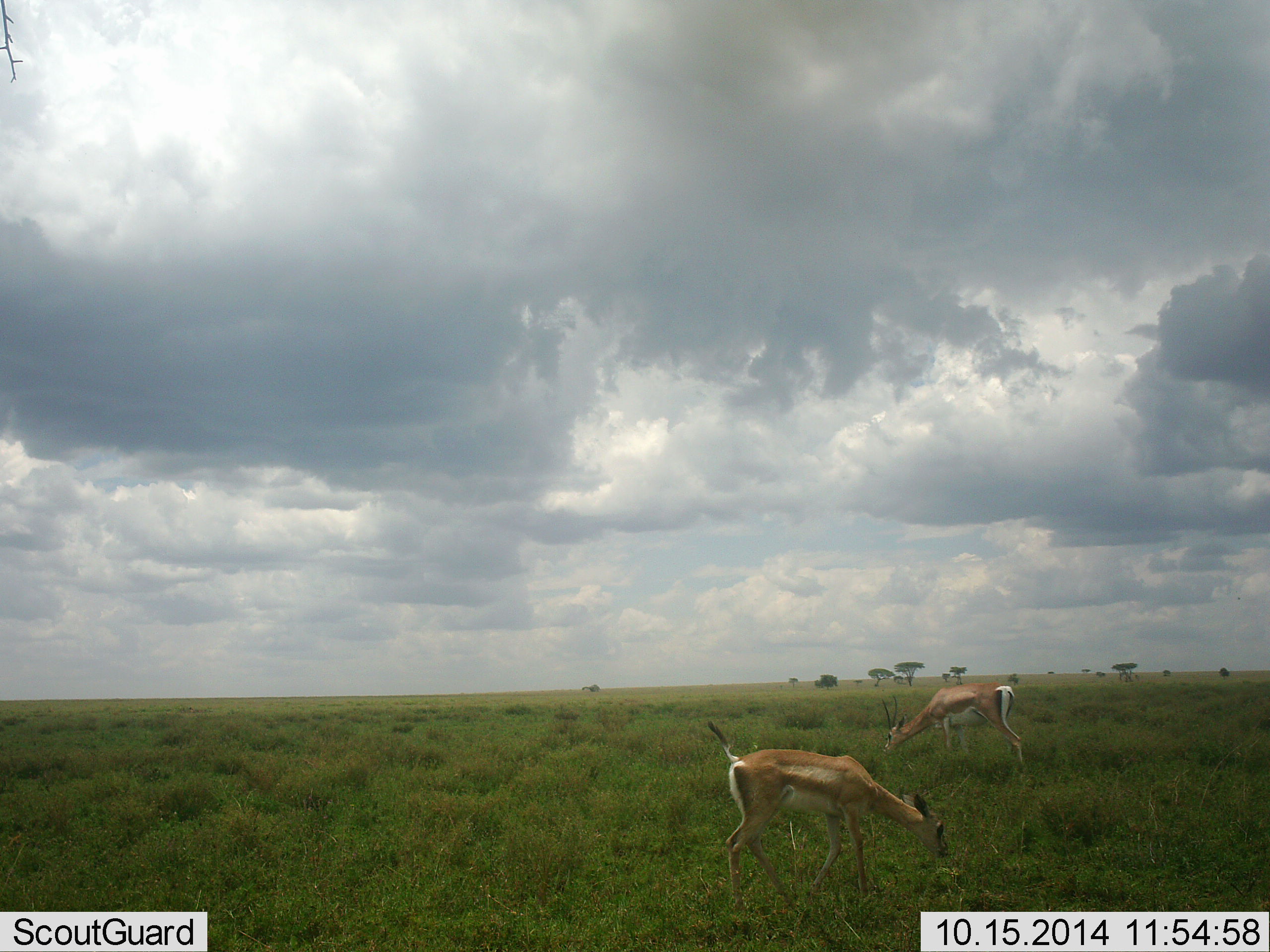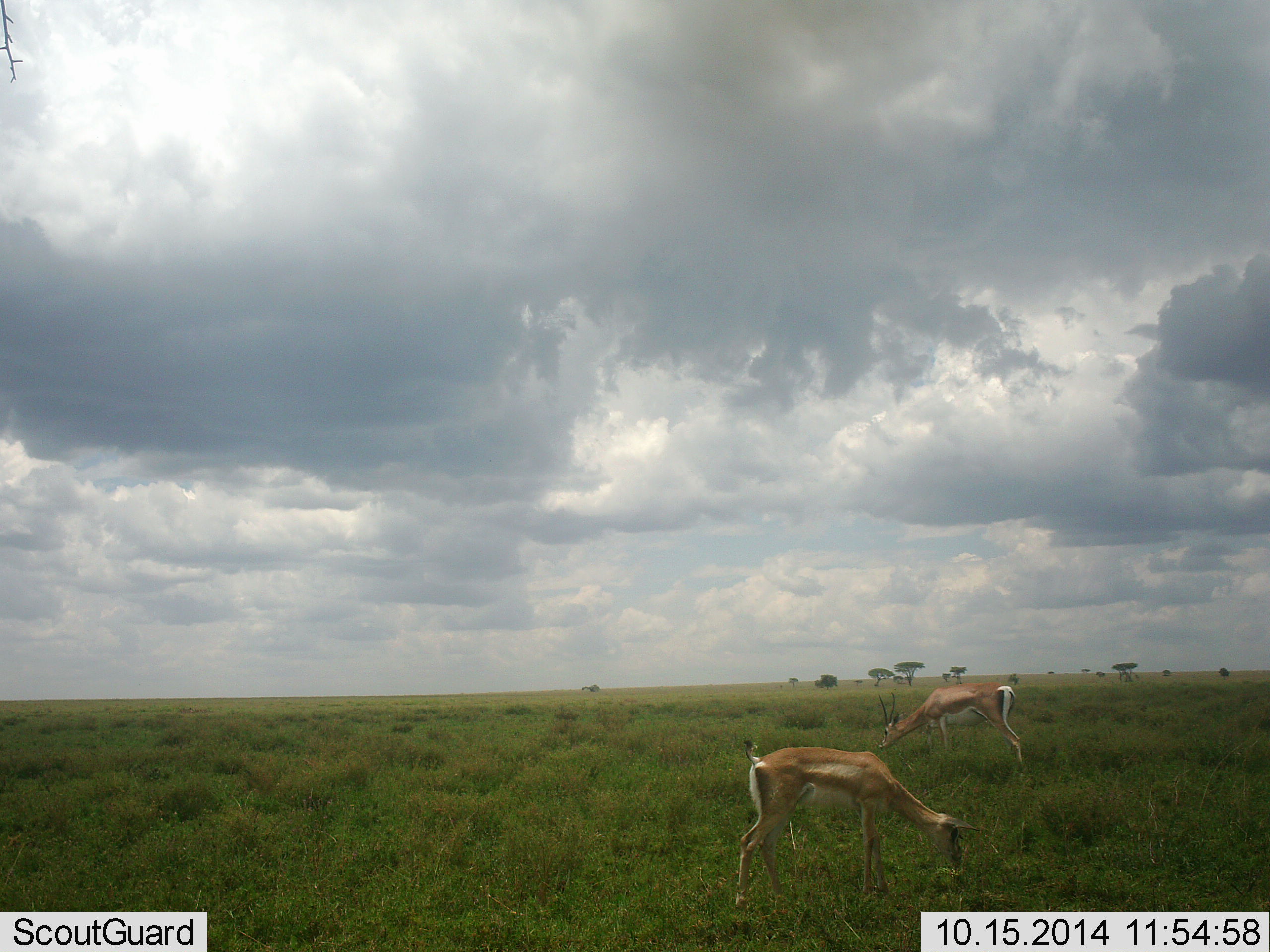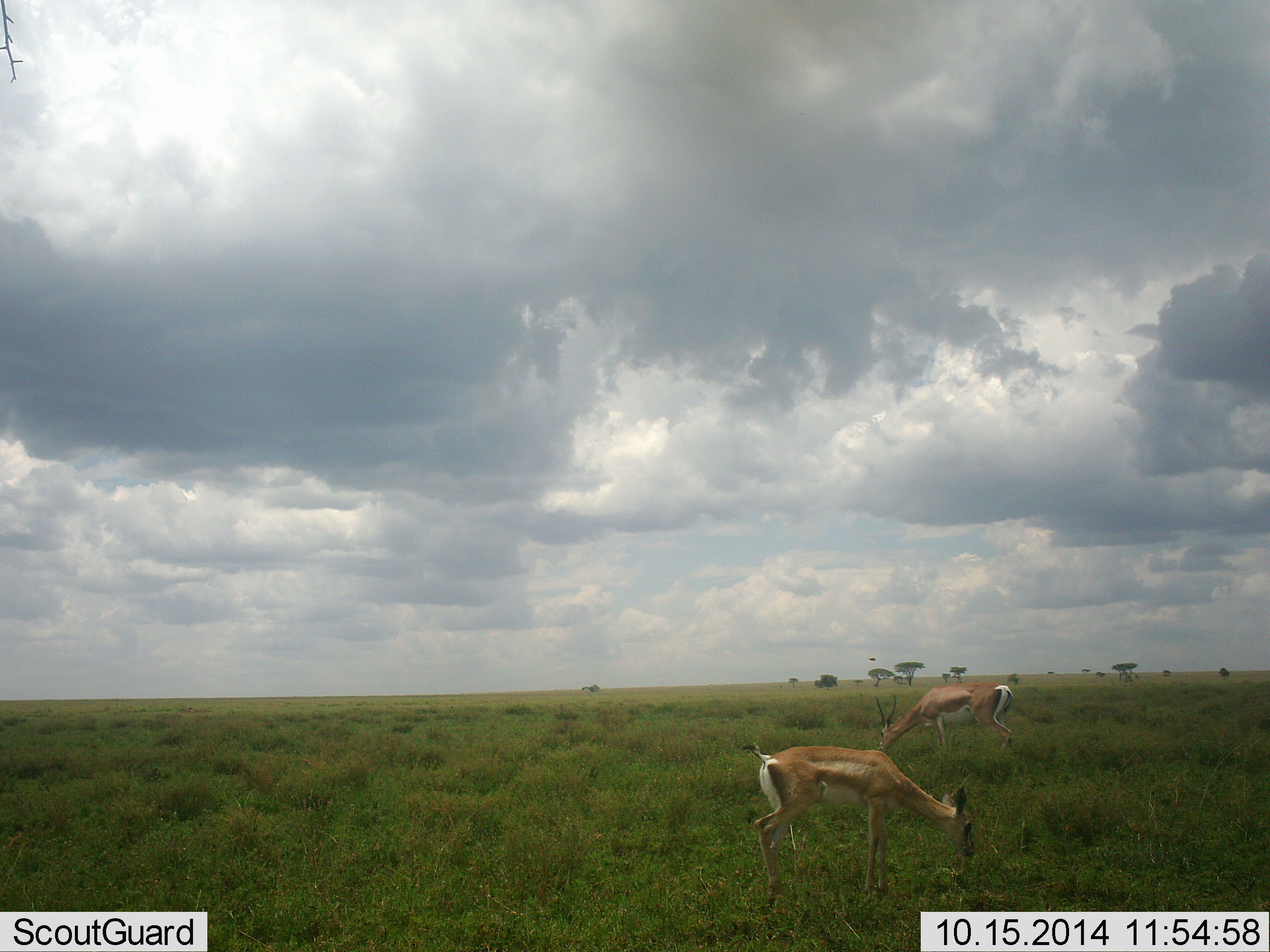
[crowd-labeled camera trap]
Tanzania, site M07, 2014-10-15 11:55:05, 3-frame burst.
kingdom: Animalia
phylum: Chordata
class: Mammalia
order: Artiodactyla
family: Bovidae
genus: Nanger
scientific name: Nanger granti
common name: grant's gazelle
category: gazellegrants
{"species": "gazellegrants (grant's gazelle) (Nanger granti)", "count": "2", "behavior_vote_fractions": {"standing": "10%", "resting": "0%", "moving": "0%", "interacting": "0%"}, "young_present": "0%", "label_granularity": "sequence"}